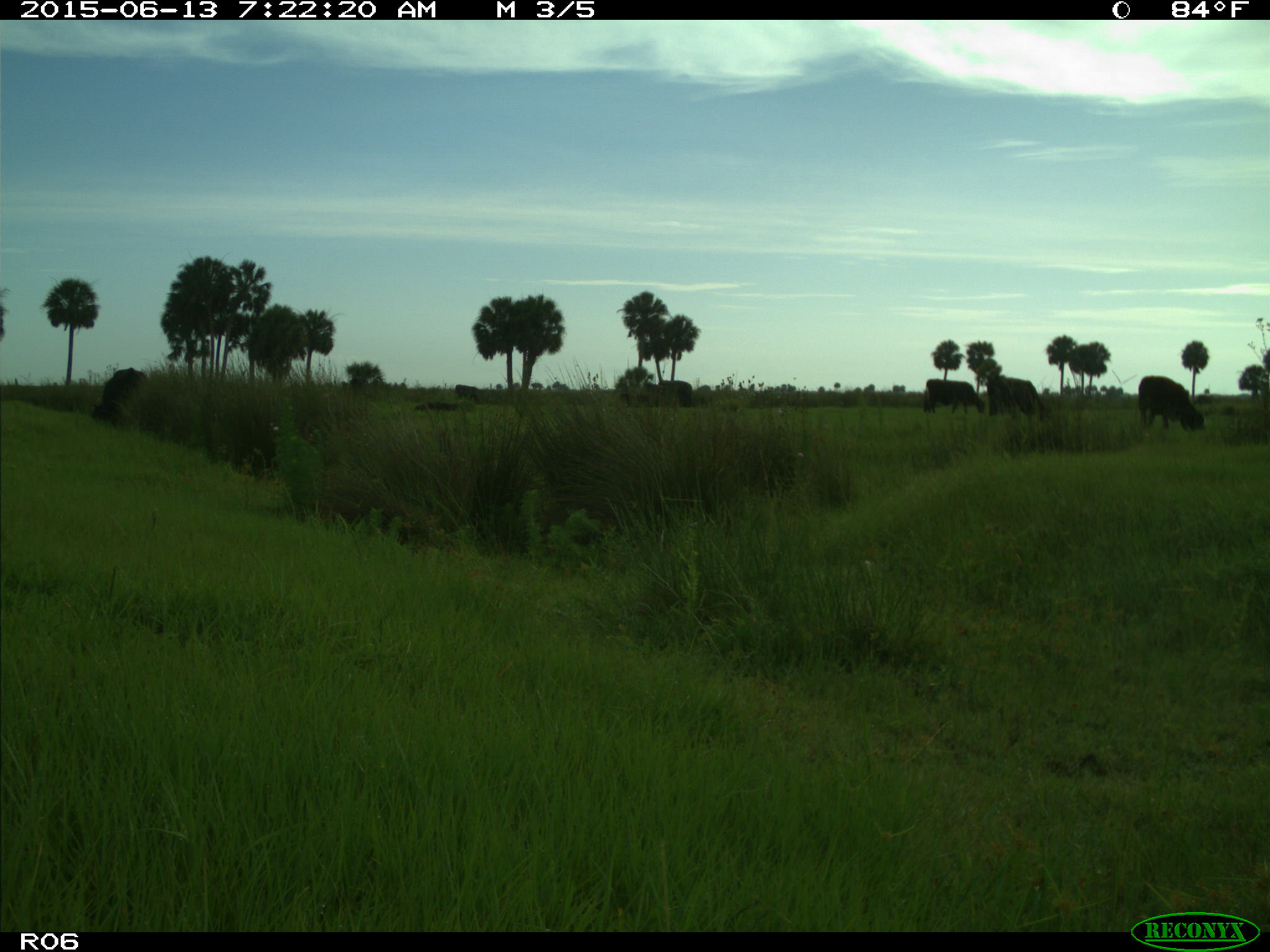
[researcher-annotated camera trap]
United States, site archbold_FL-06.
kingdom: Animalia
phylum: Chordata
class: Mammalia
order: Artiodactyla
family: Bovidae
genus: Bos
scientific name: Bos taurus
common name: domestic cow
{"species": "Bos taurus (domestic cow)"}